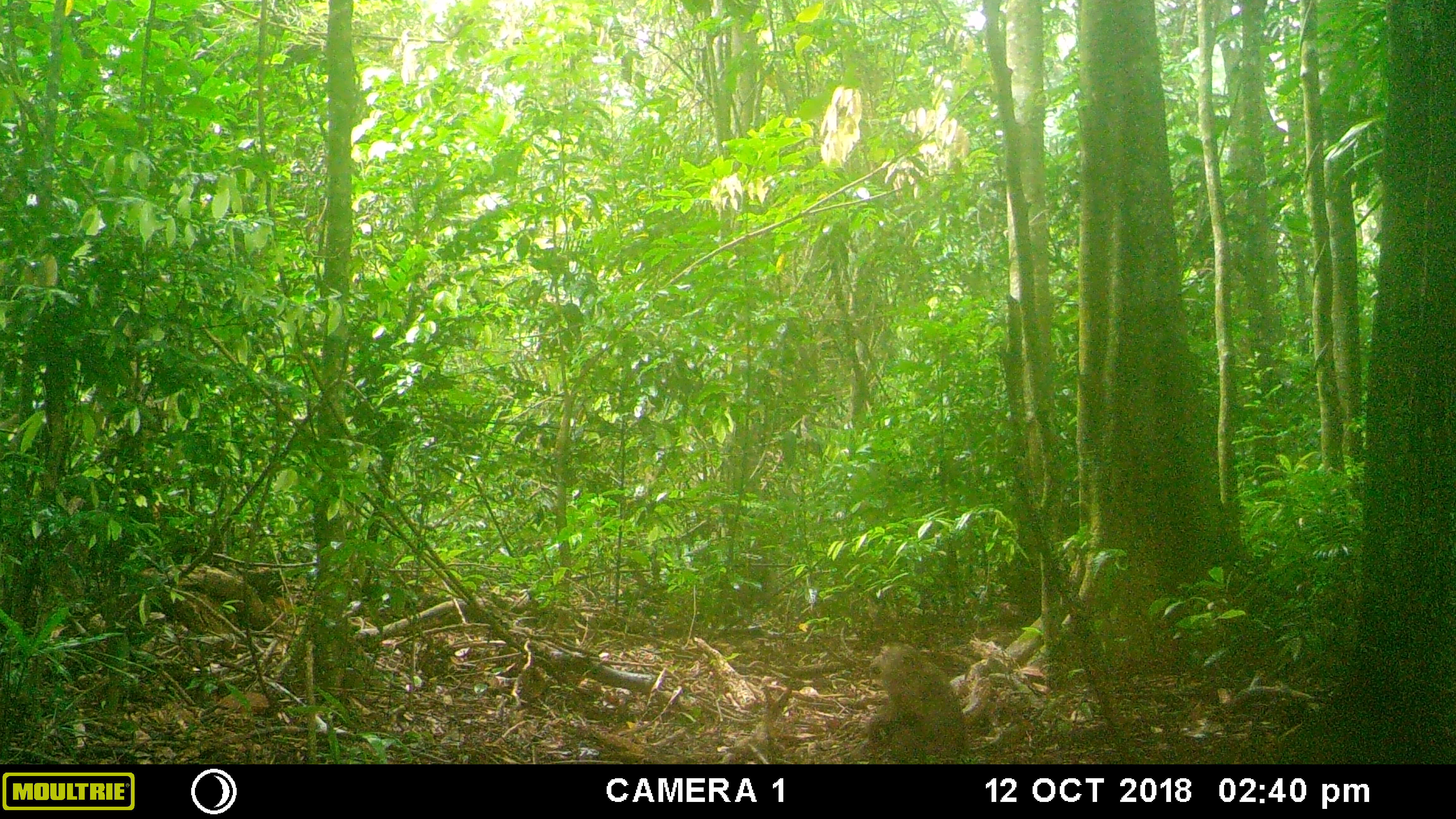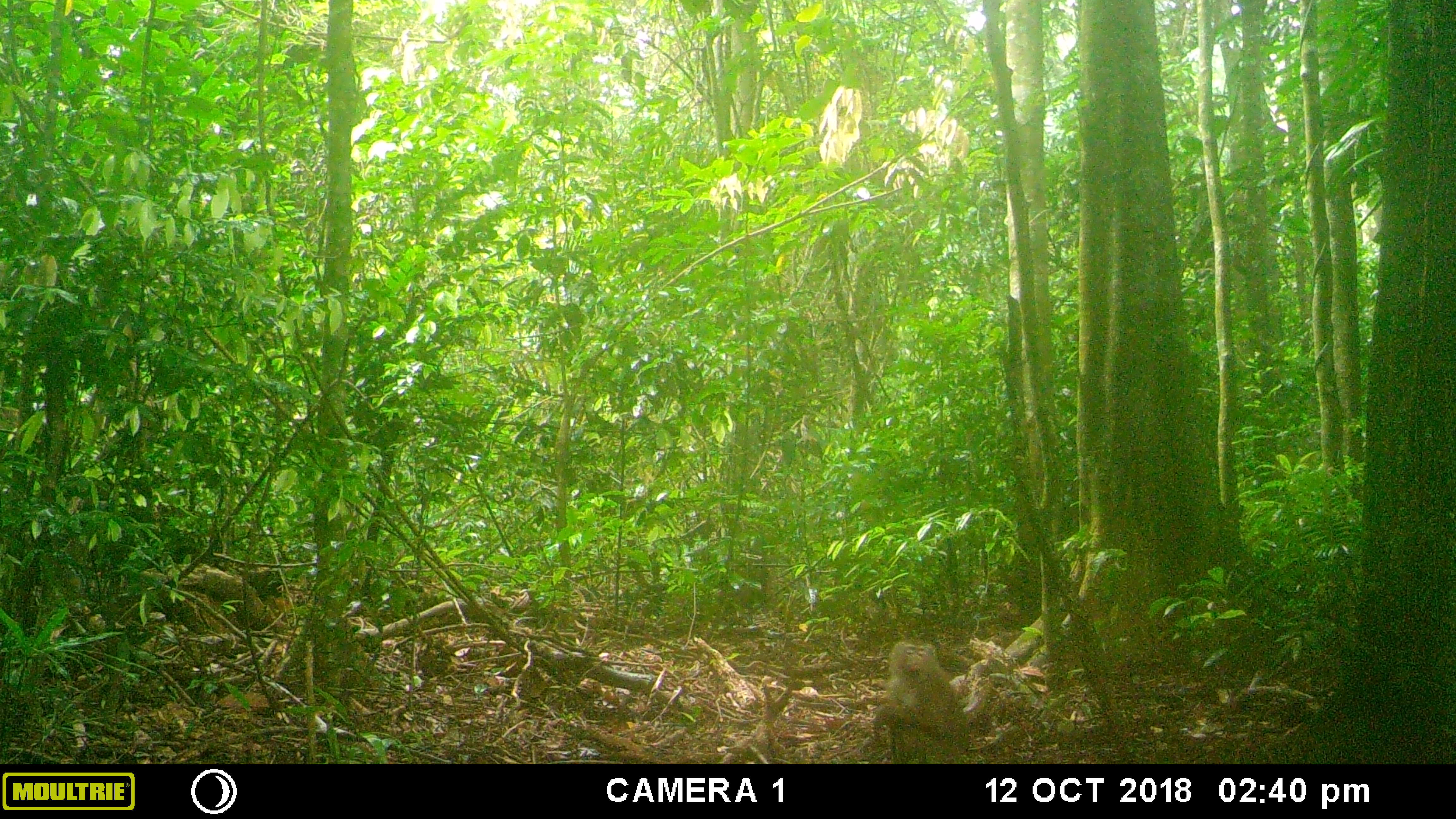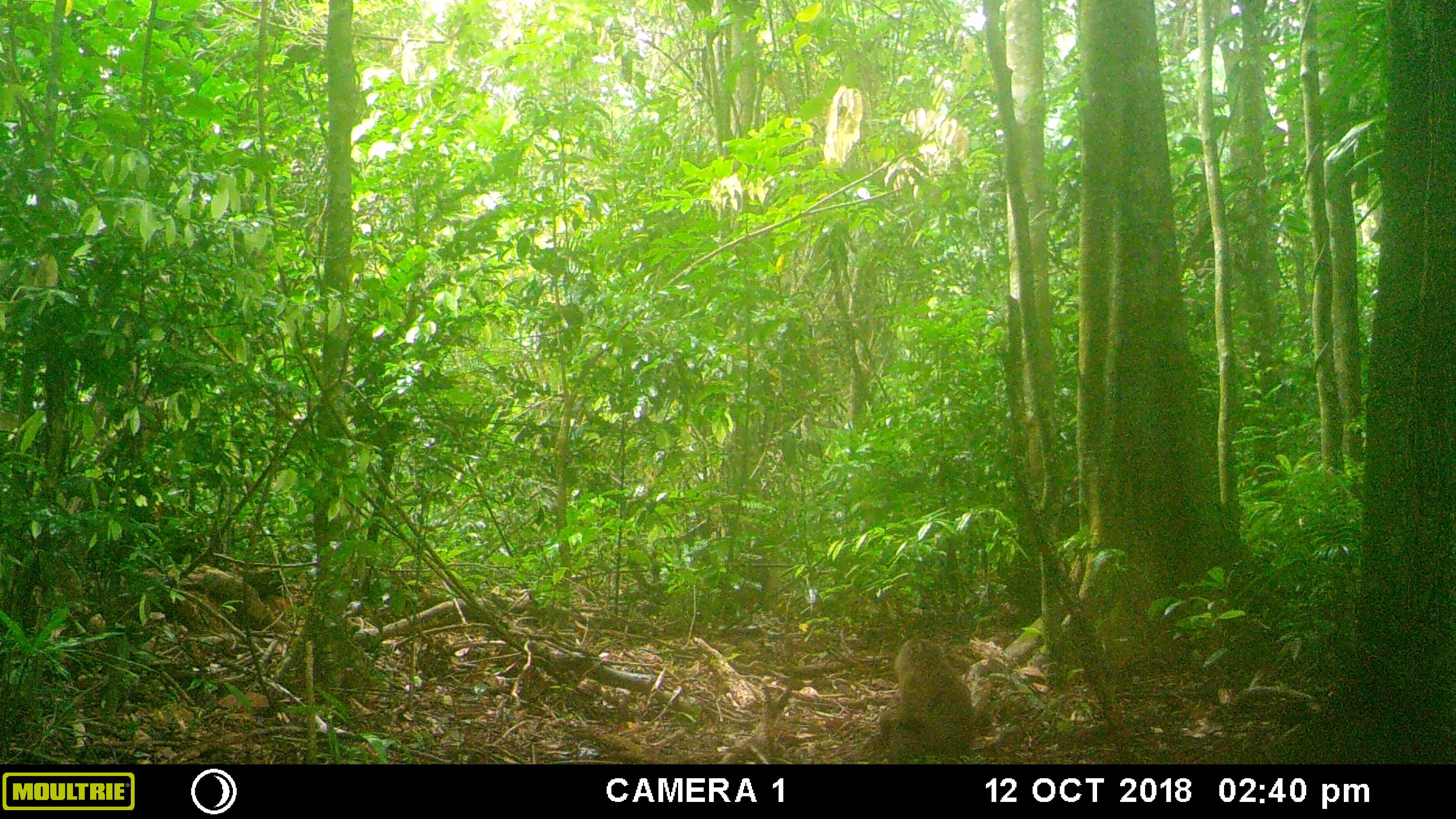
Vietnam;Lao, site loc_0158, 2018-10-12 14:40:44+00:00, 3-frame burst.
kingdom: Animalia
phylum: Chordata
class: Mammalia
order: Primates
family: Cercopithecidae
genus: Macaca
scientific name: Macaca nemestrina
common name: pig-tailed macaque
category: pig tailed macaque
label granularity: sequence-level